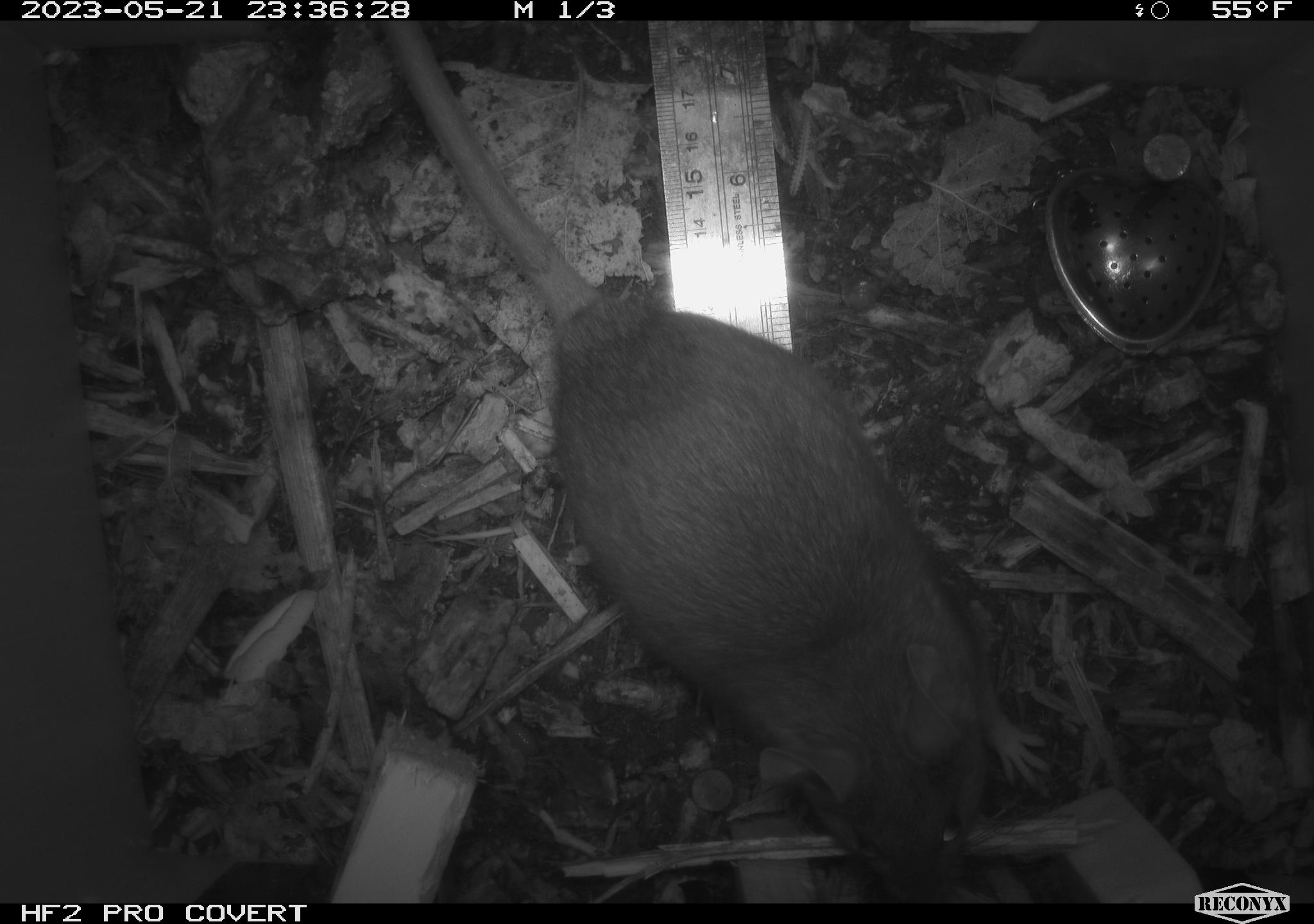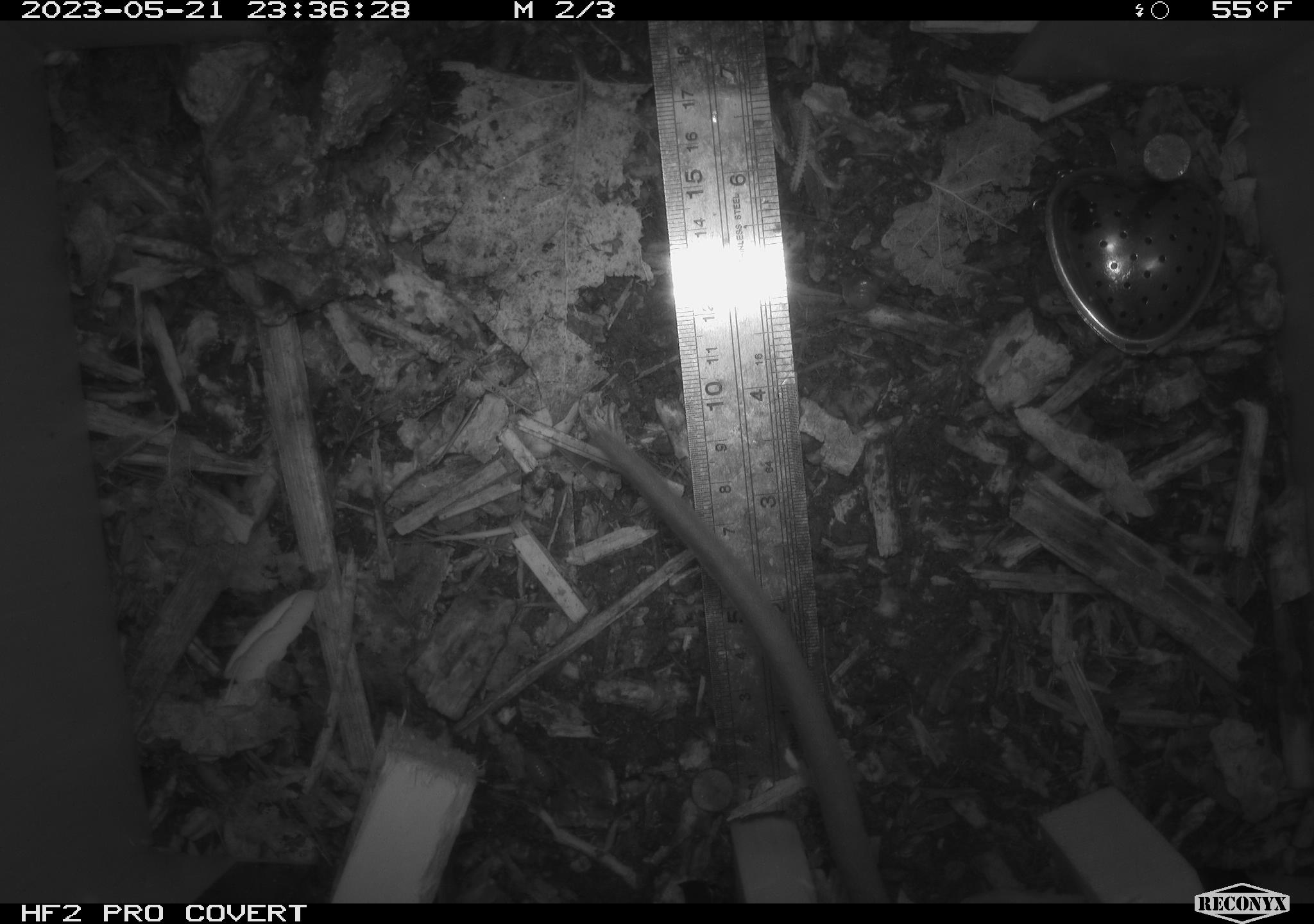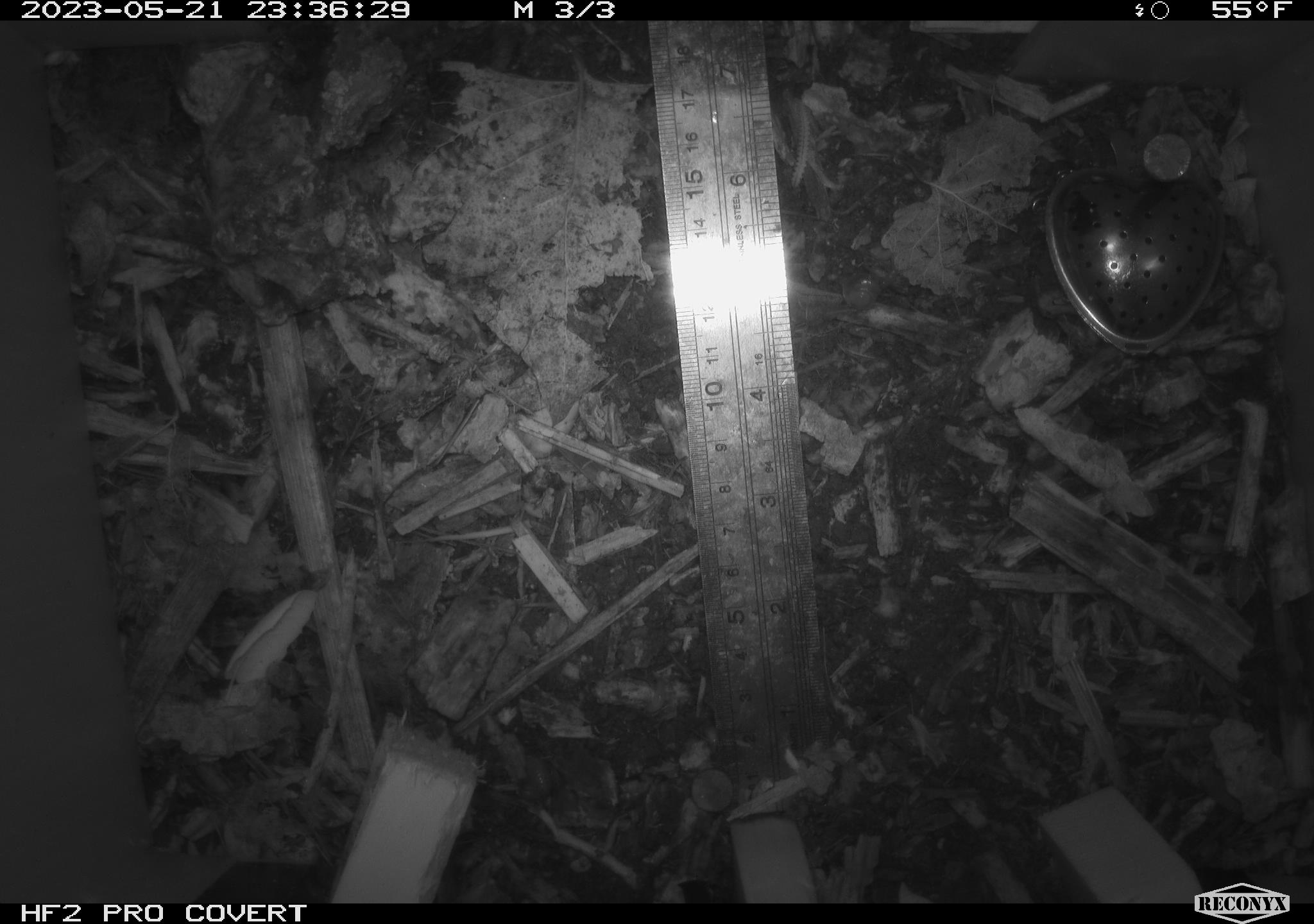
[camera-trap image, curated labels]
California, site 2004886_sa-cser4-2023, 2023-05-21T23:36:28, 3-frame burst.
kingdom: Animalia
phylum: Chordata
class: Mammalia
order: Rodentia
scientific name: Rodentia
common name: woodrat or rat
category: woodrat or rat species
Woodrat or rat species (woodrat or rat) (Rodentia).